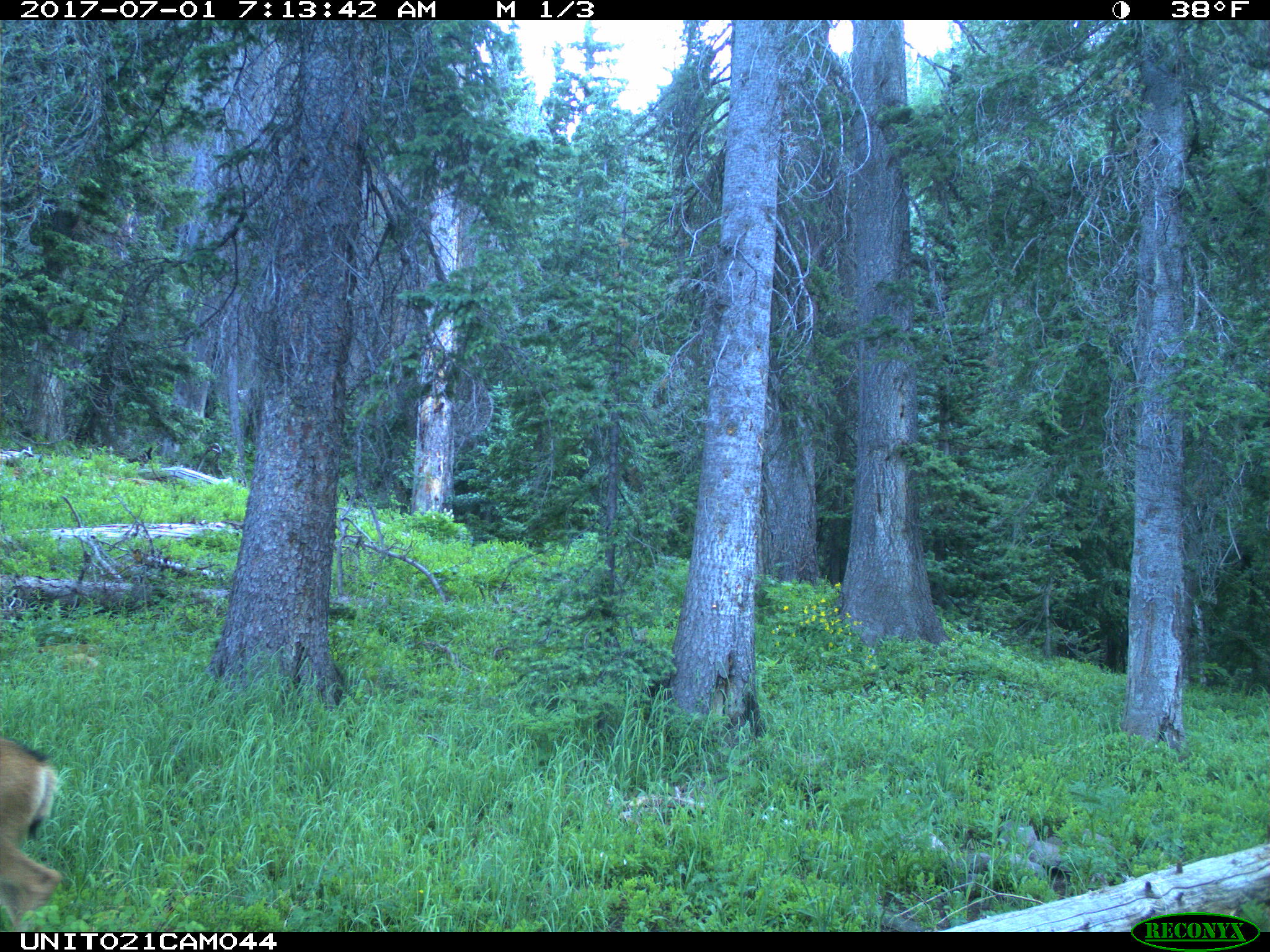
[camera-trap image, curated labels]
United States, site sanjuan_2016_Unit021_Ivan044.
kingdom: Animalia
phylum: Chordata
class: Mammalia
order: Artiodactyla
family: Cervidae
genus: Odocoileus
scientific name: Odocoileus hemionus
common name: mule deer